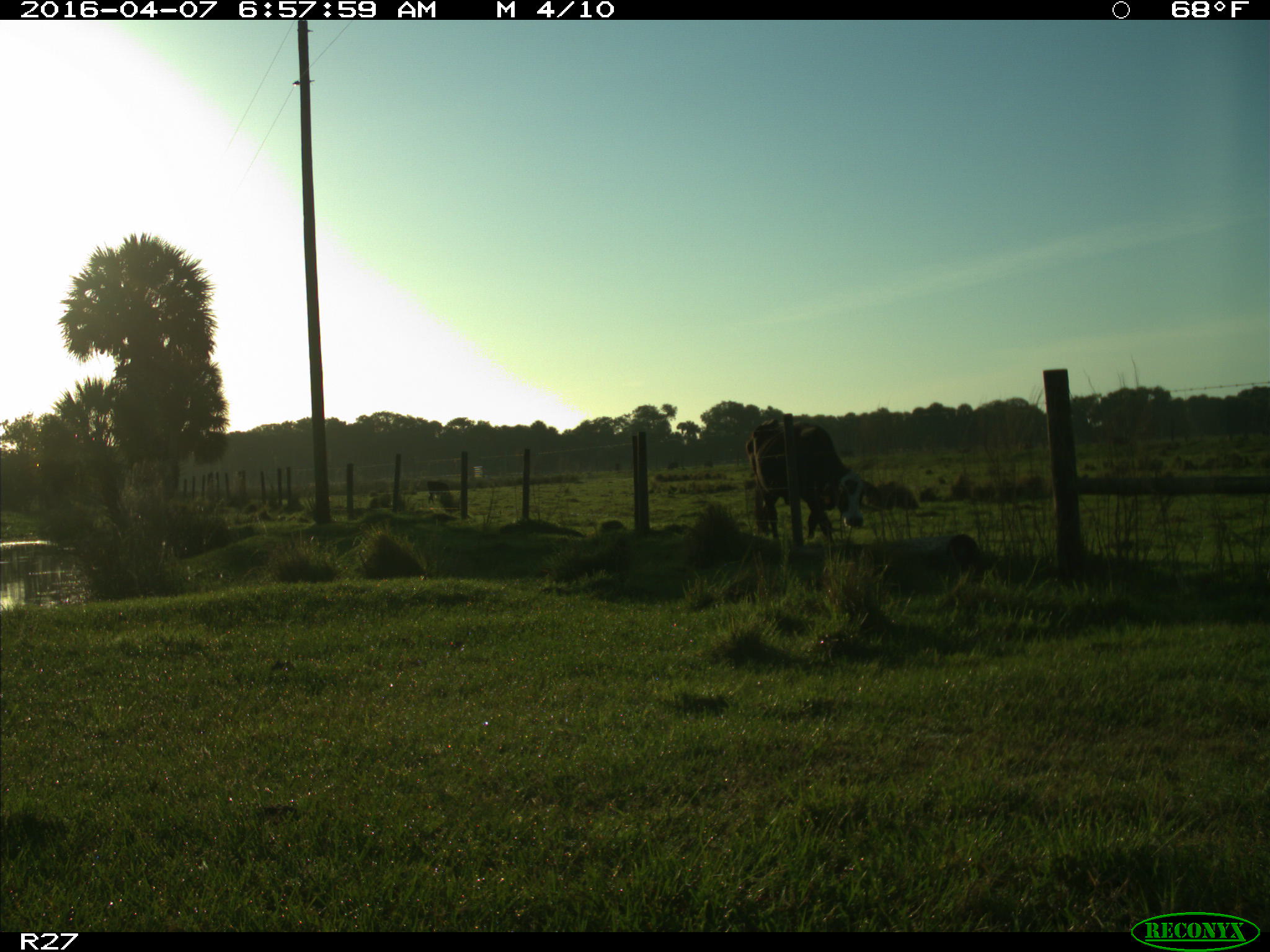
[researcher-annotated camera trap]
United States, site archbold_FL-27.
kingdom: Animalia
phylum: Chordata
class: Mammalia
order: Artiodactyla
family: Bovidae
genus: Bos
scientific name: Bos taurus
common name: domestic cow